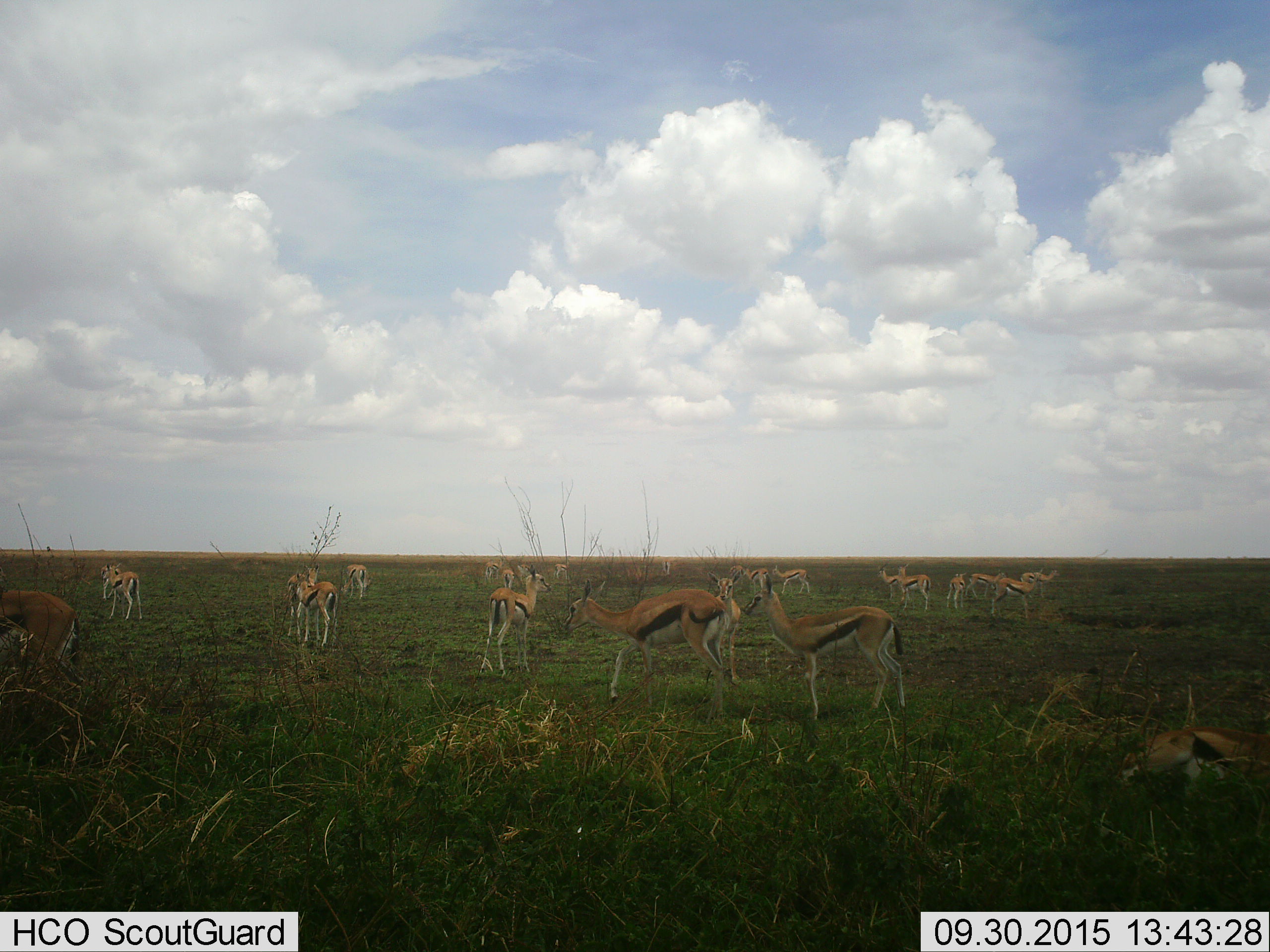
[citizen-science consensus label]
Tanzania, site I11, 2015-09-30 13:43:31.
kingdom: Animalia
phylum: Chordata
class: Mammalia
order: Artiodactyla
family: Bovidae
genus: Eudorcas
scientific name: Eudorcas thomsonii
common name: thomson's gazelle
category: gazellethomsons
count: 11-50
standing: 100%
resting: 60%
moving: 30%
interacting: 30%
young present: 20%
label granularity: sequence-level